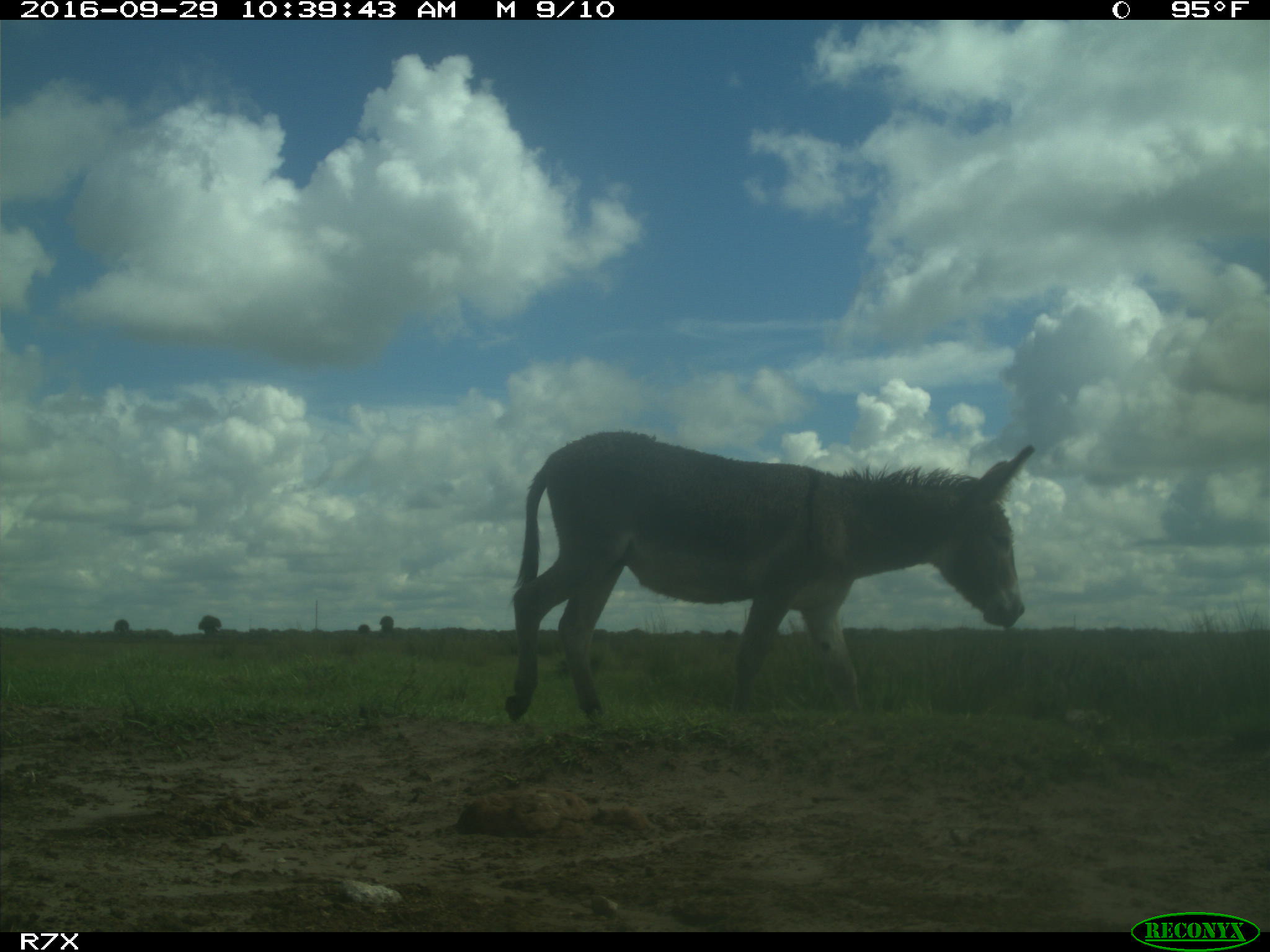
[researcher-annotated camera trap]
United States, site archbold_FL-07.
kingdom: Animalia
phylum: Chordata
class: Mammalia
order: Perissodactyla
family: Equidae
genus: Equus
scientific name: Equus africanus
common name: african wild ass